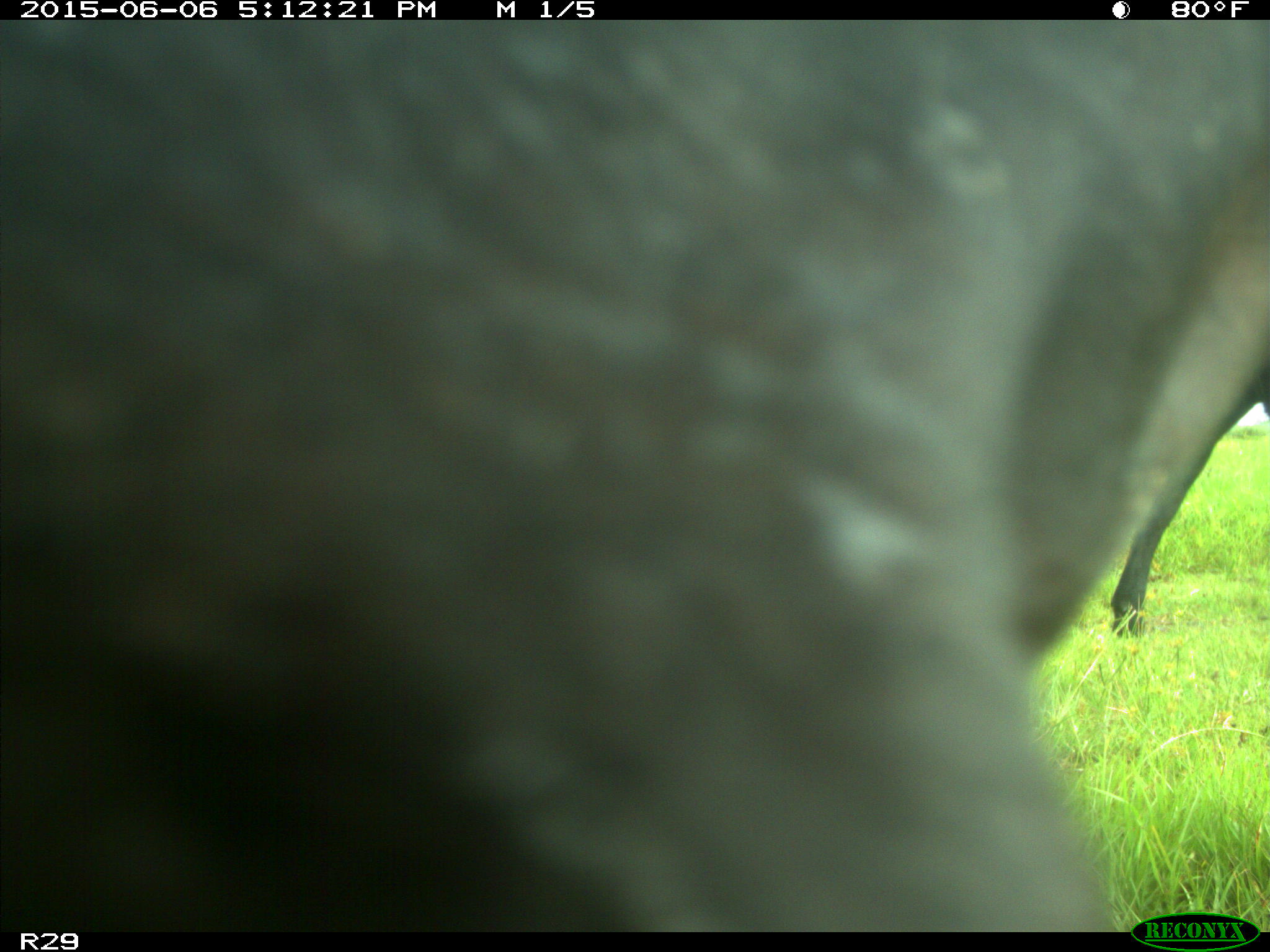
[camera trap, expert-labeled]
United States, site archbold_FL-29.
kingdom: Animalia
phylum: Chordata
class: Mammalia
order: Artiodactyla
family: Bovidae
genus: Bos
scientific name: Bos taurus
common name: domestic cow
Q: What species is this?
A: Bos taurus (domestic cow).